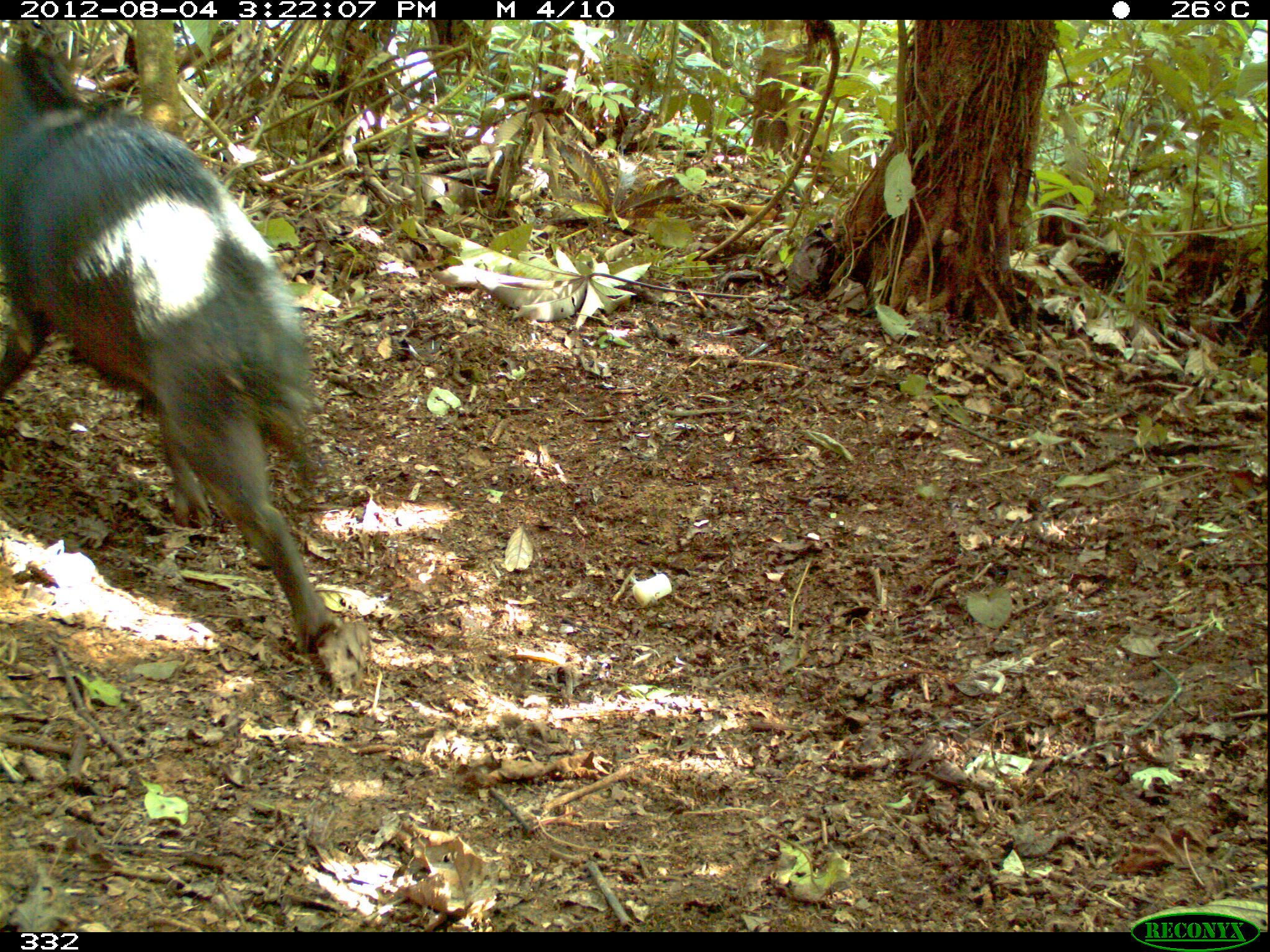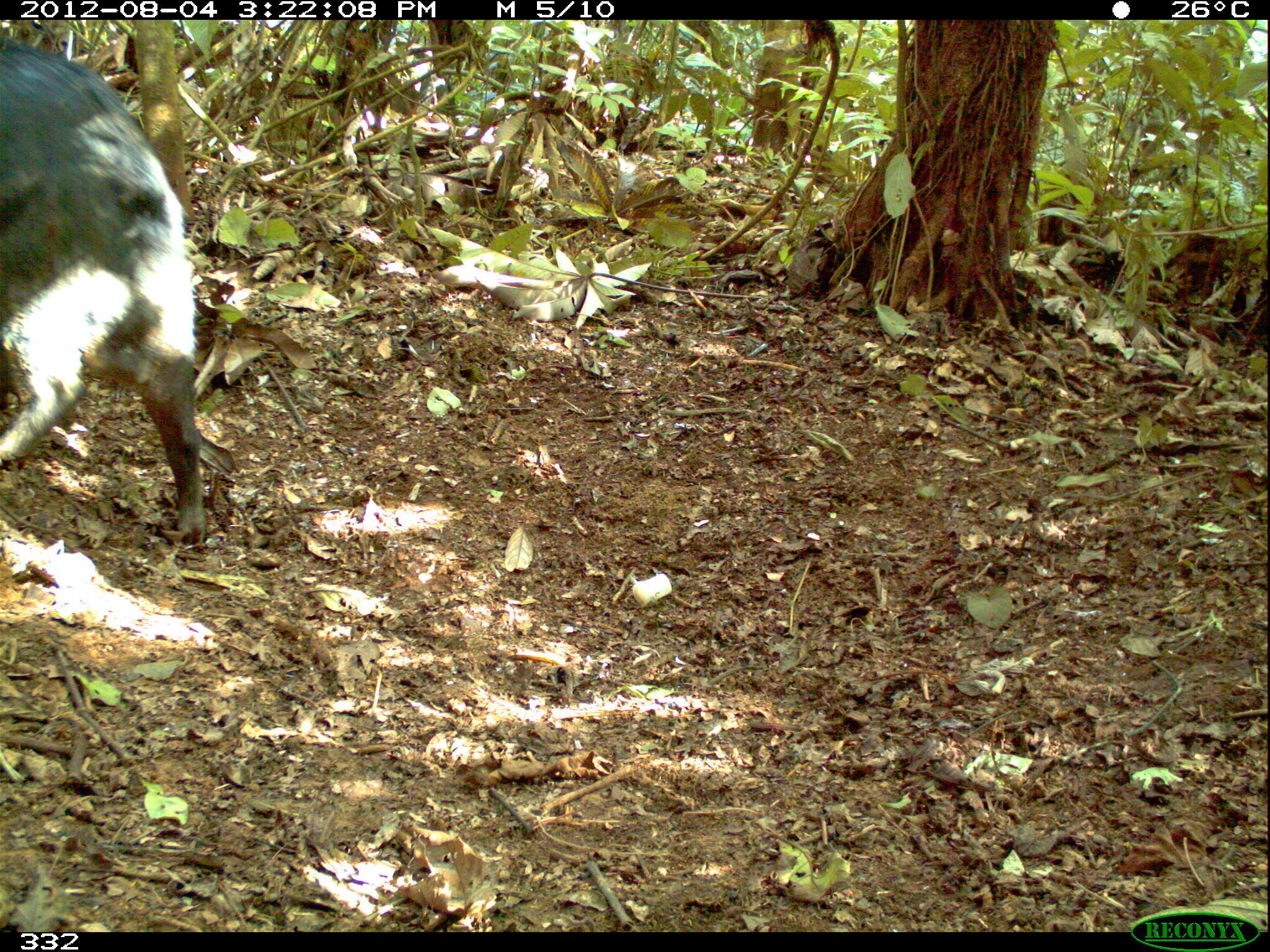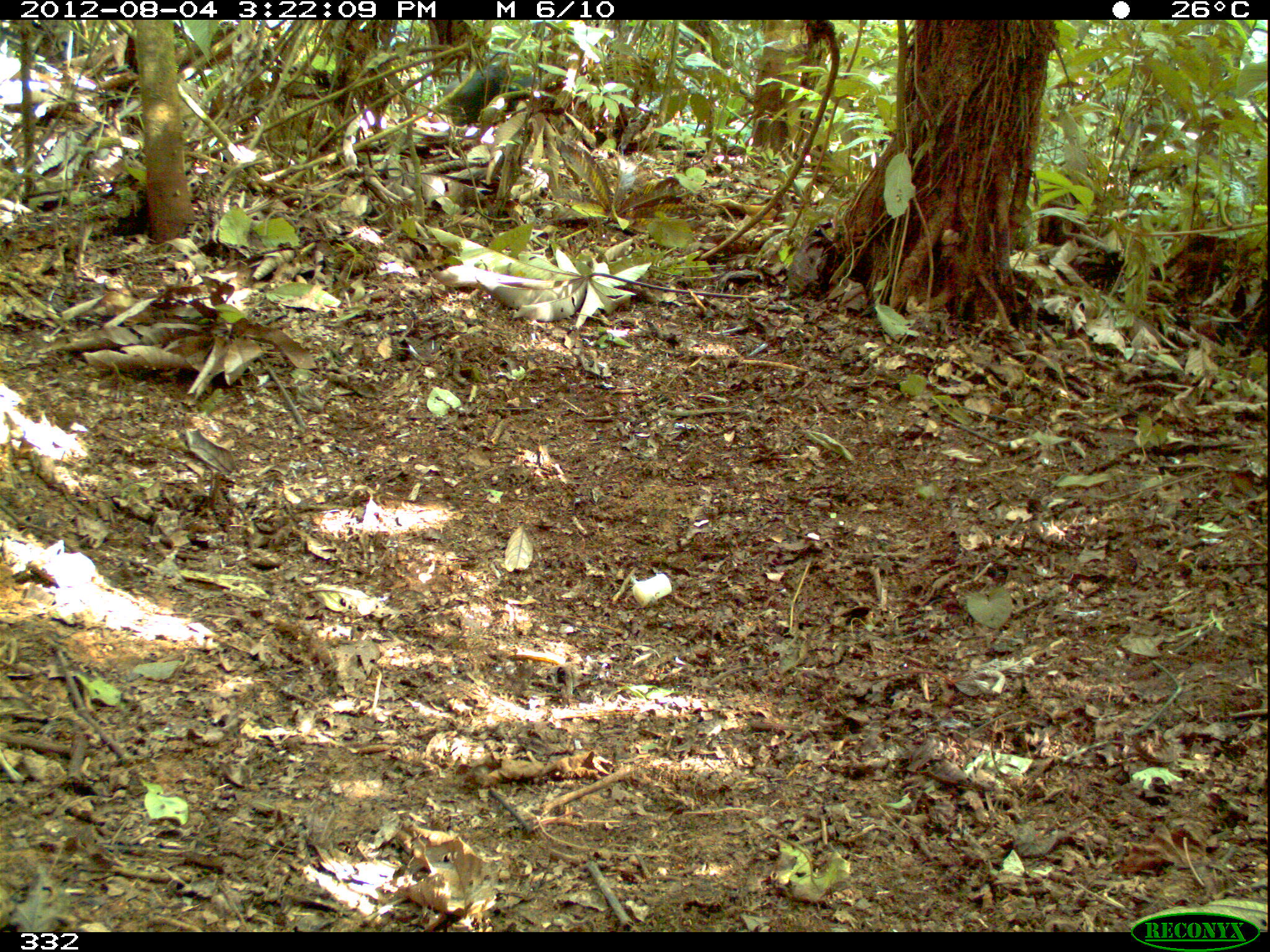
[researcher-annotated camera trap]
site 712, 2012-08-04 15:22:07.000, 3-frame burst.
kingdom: Animalia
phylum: Chordata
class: Mammalia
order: Artiodactyla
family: Tayassuidae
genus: Tayassu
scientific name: Tayassu pecari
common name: white-lipped peccary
Tayassu pecari (white-lipped peccary).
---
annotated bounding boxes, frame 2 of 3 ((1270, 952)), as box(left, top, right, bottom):
tayassu pecari: box(0, 39, 207, 544)